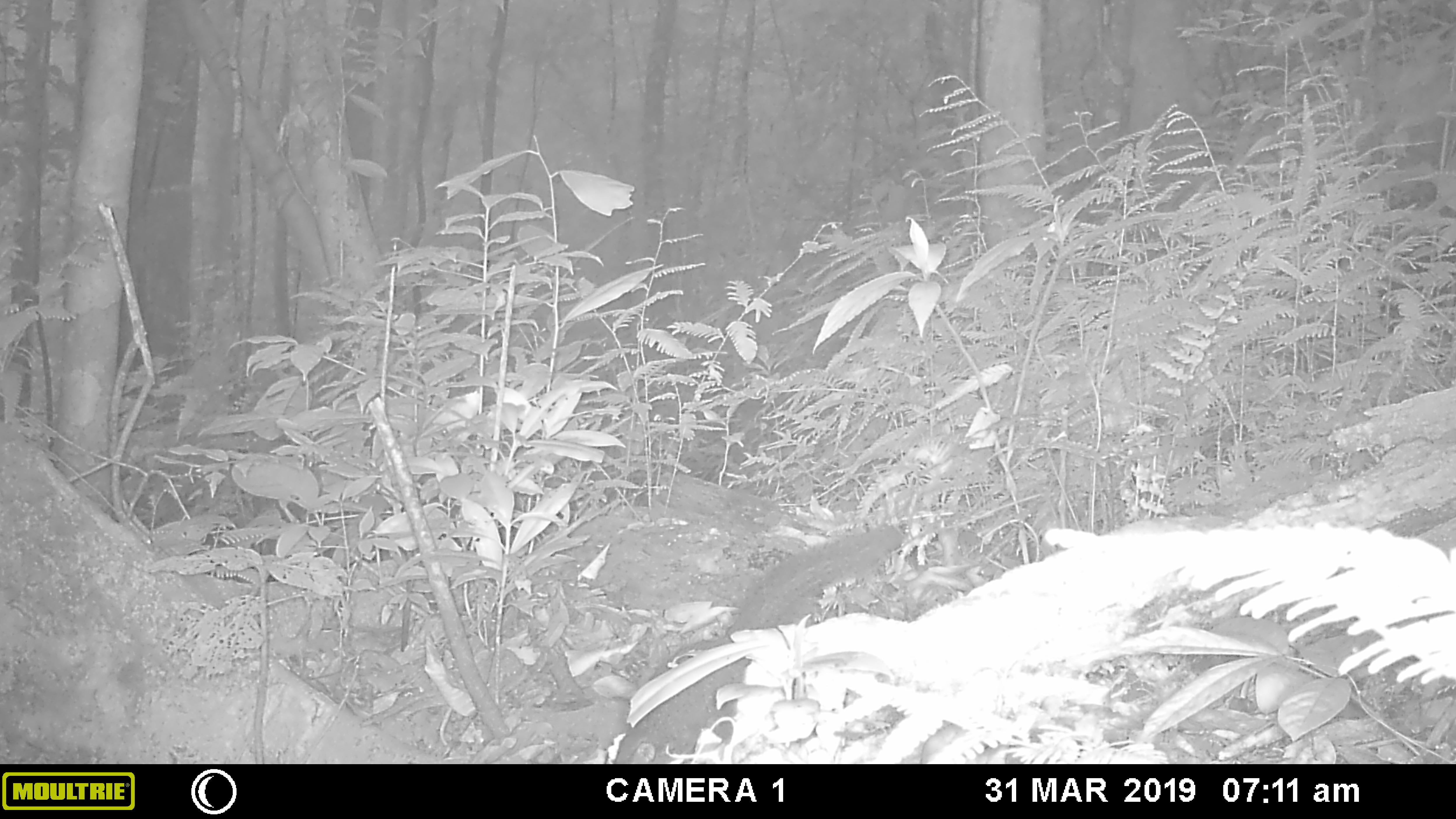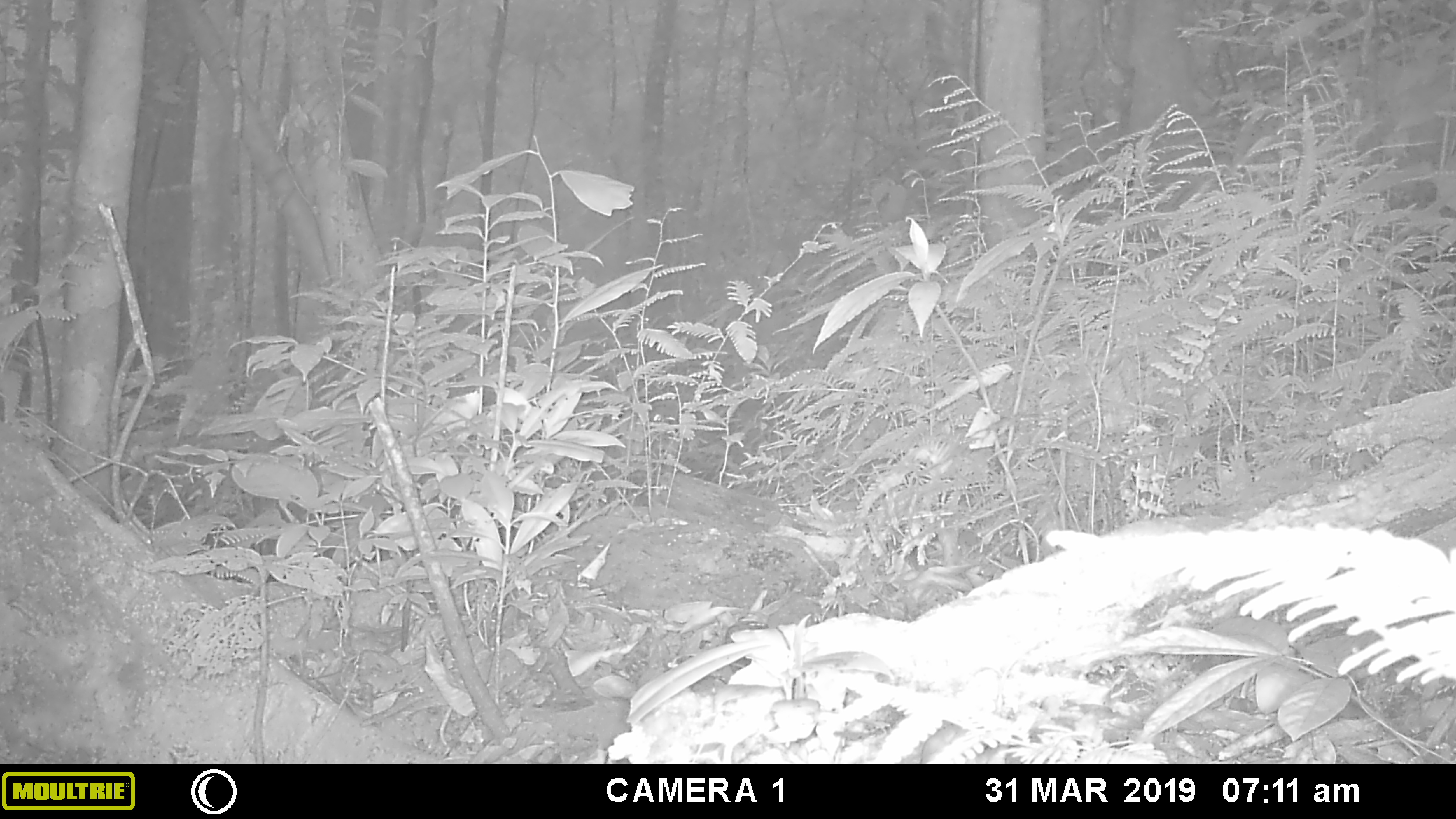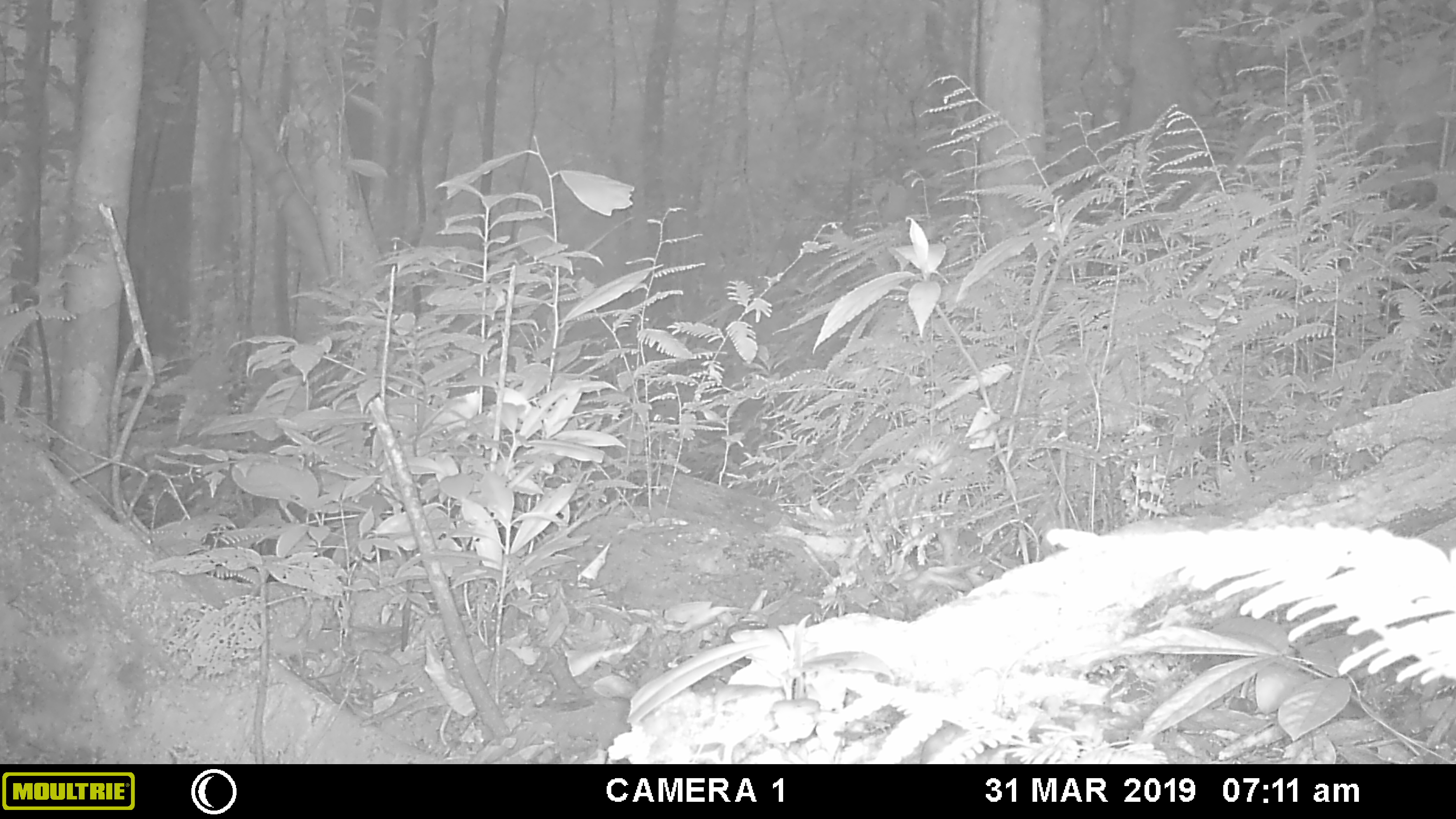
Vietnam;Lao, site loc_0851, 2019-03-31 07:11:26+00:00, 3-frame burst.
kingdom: Animalia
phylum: Chordata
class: Mammalia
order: Rodentia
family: Sciuridae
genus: Sciurus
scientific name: Sciurus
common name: squirrel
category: unidentified squirrel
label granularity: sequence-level